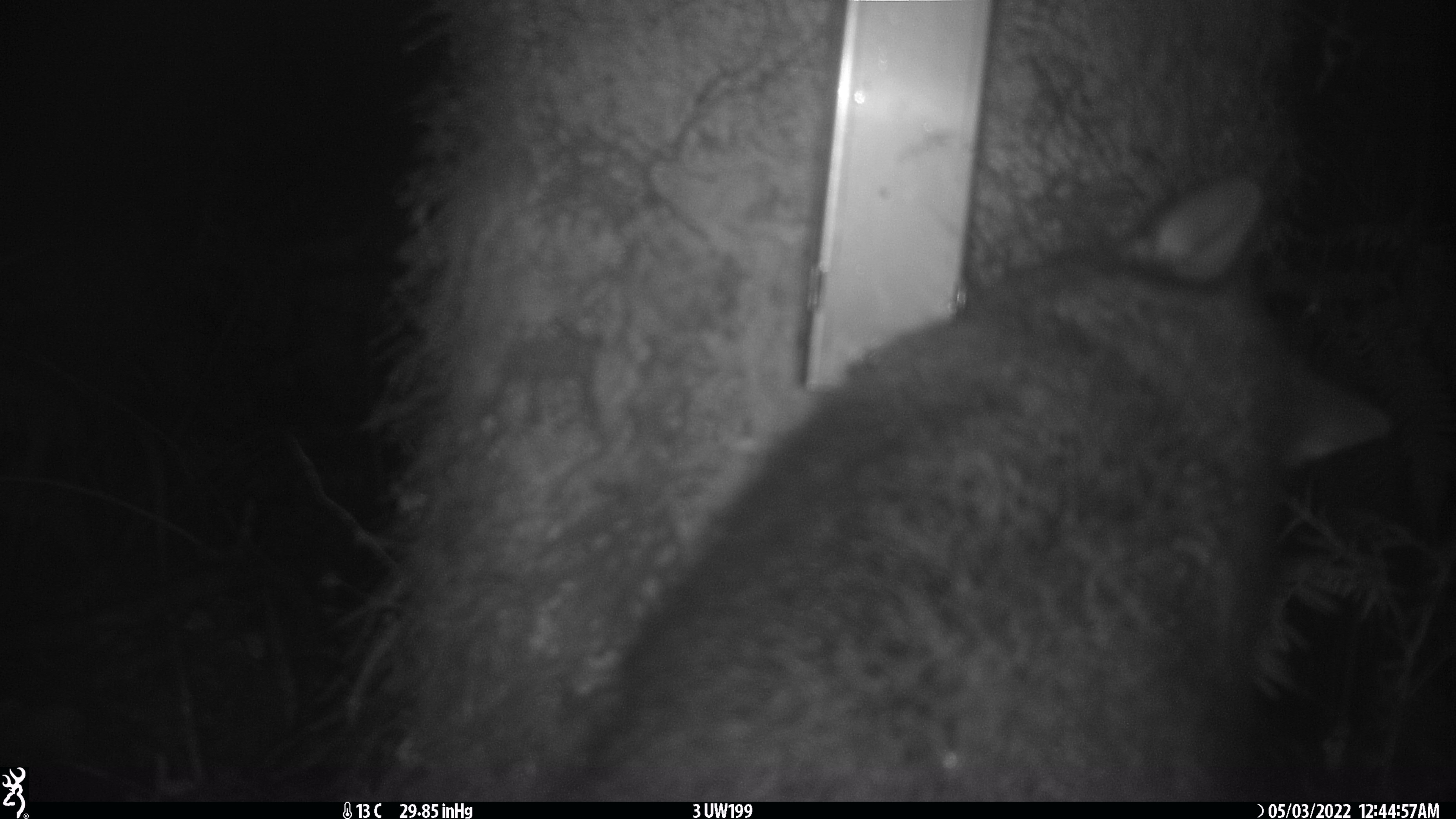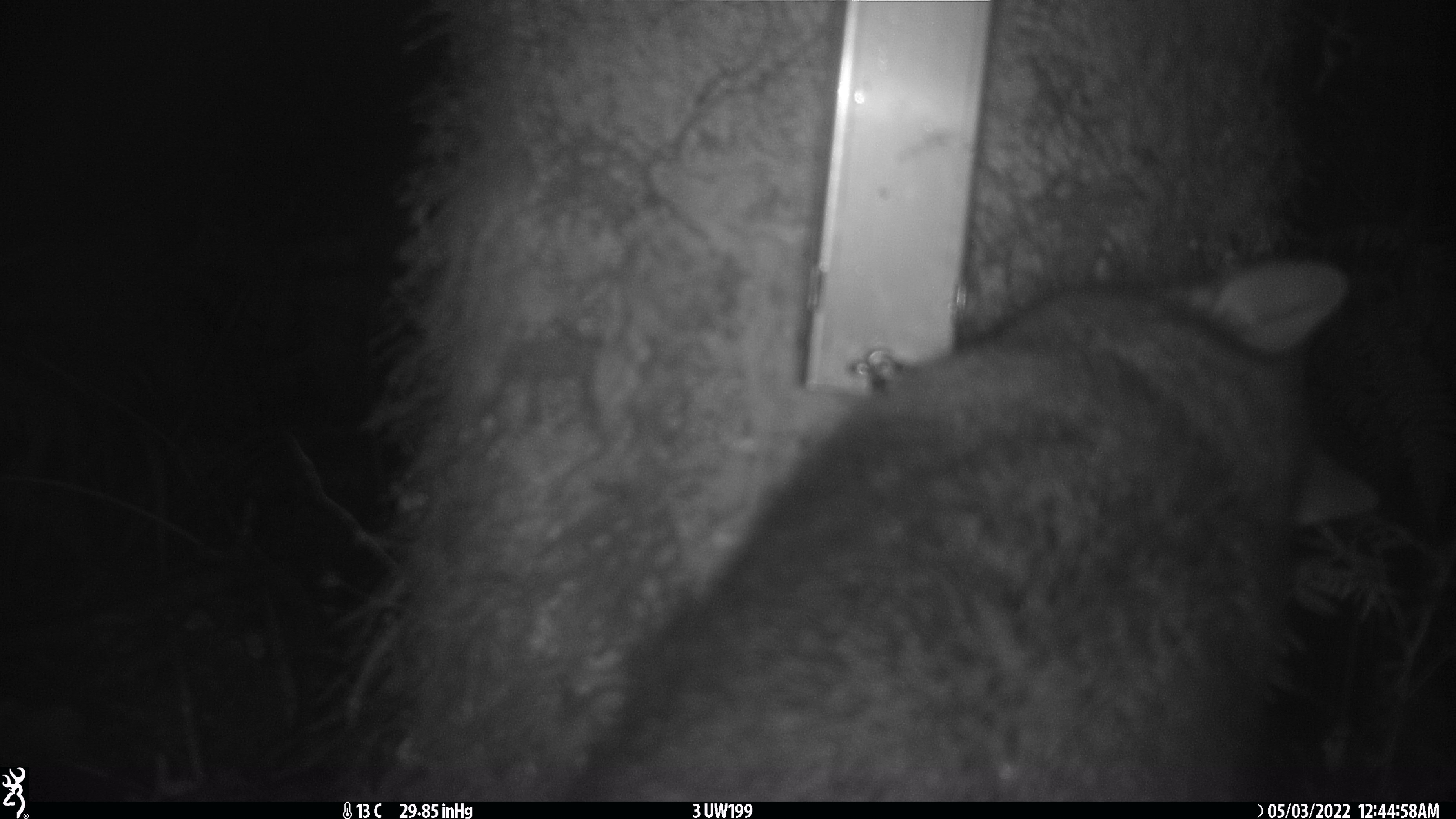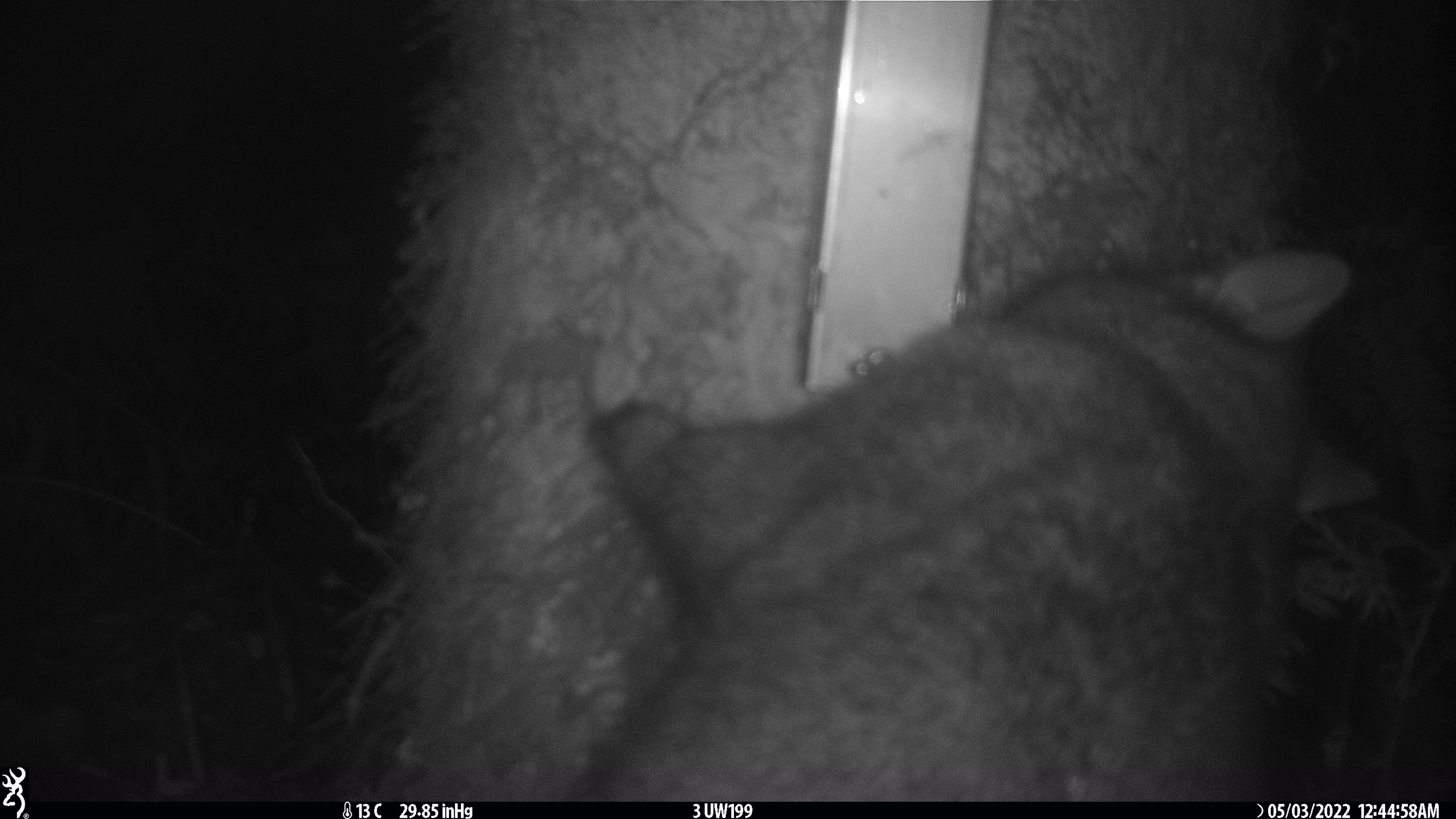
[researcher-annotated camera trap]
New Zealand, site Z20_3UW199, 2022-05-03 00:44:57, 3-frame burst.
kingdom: Animalia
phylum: Chordata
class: Mammalia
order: Diprotodontia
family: Phalangeridae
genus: Trichosurus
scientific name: Trichosurus vulpecula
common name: common brushtail possum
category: possum